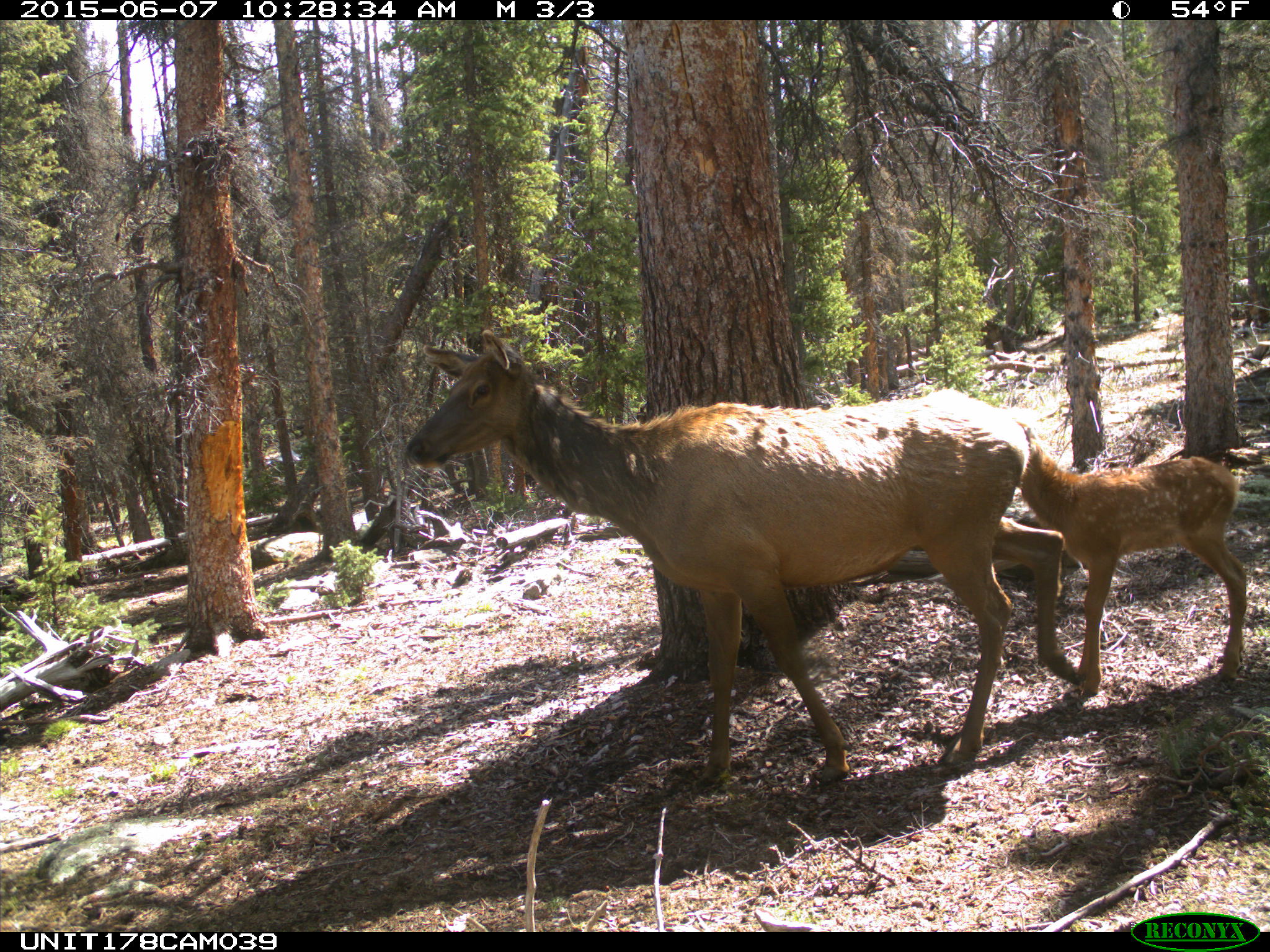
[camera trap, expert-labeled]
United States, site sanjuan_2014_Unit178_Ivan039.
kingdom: Animalia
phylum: Chordata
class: Mammalia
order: Artiodactyla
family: Cervidae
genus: Cervus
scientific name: Cervus elaphus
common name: red deer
Cervus elaphus (red deer).